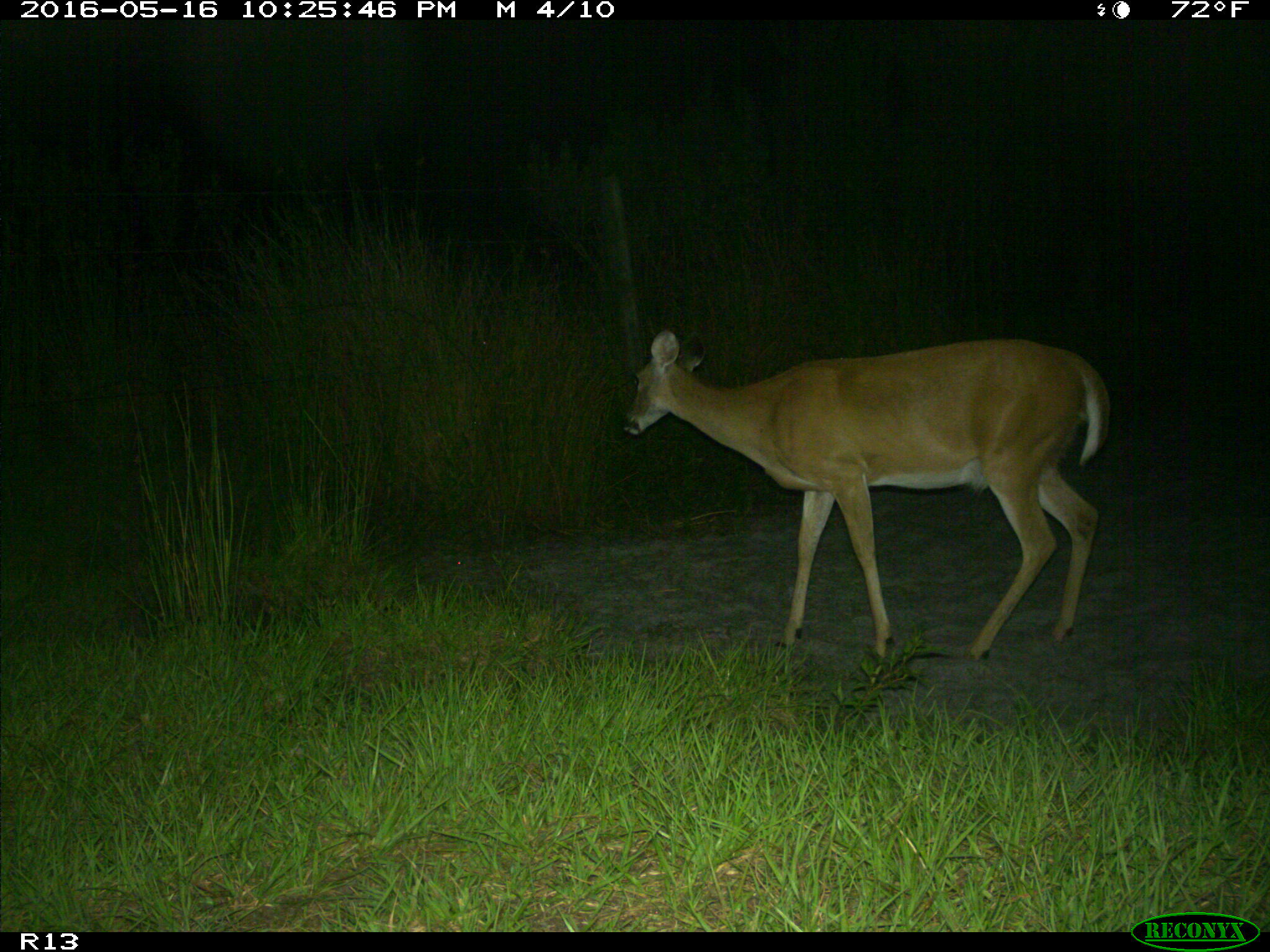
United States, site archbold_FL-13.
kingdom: Animalia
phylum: Chordata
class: Mammalia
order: Artiodactyla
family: Cervidae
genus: Odocoileus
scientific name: Odocoileus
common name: deer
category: unidentified deer